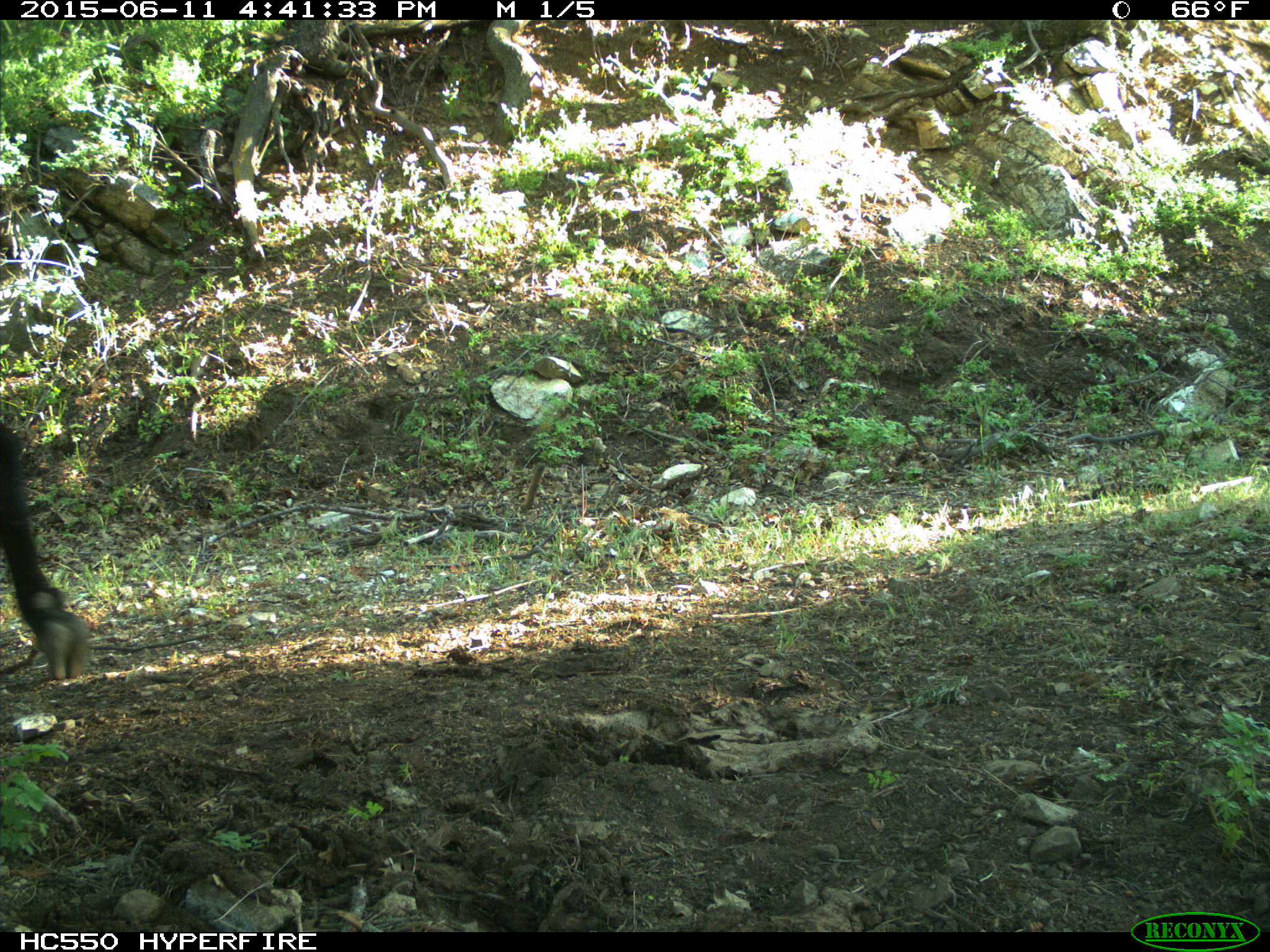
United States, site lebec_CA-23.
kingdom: Animalia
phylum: Chordata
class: Mammalia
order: Artiodactyla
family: Bovidae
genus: Bos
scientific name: Bos taurus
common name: domestic cow